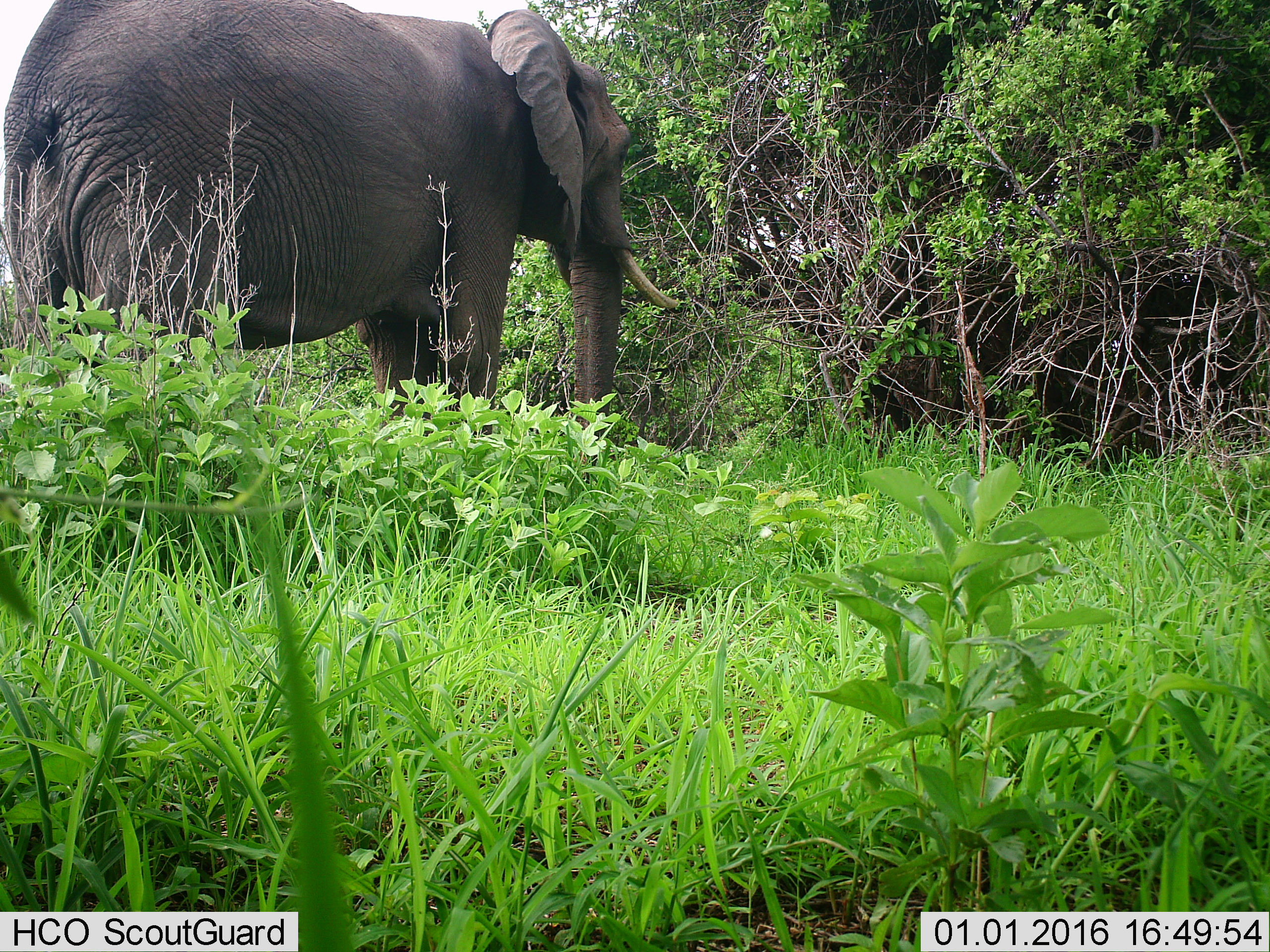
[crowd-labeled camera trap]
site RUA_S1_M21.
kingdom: Animalia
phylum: Chordata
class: Mammalia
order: Proboscidea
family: Elephantidae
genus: Loxodonta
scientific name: Loxodonta africana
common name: african bush elephant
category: elephant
Elephant (african bush elephant) (Loxodonta africana), count 1. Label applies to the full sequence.